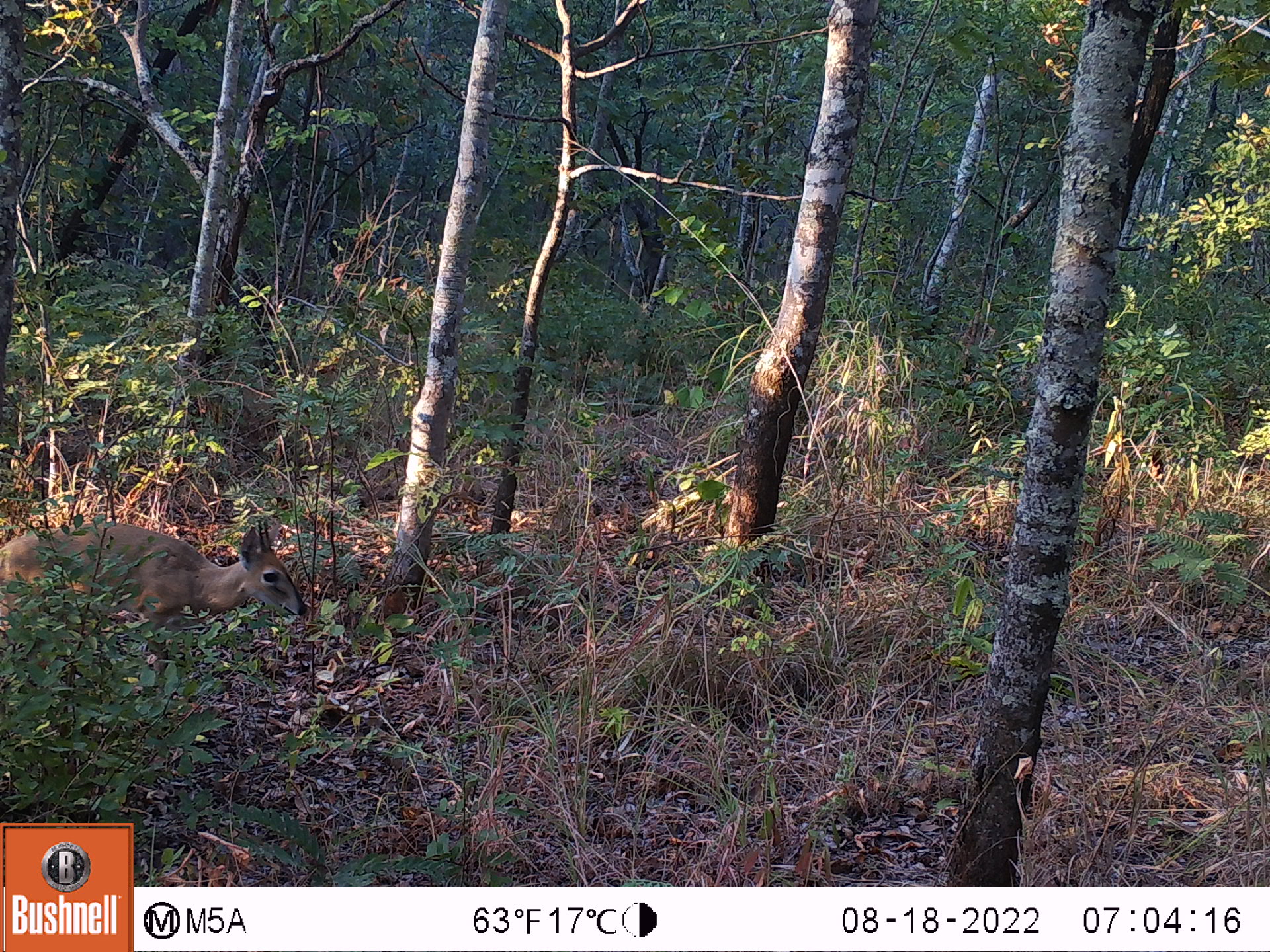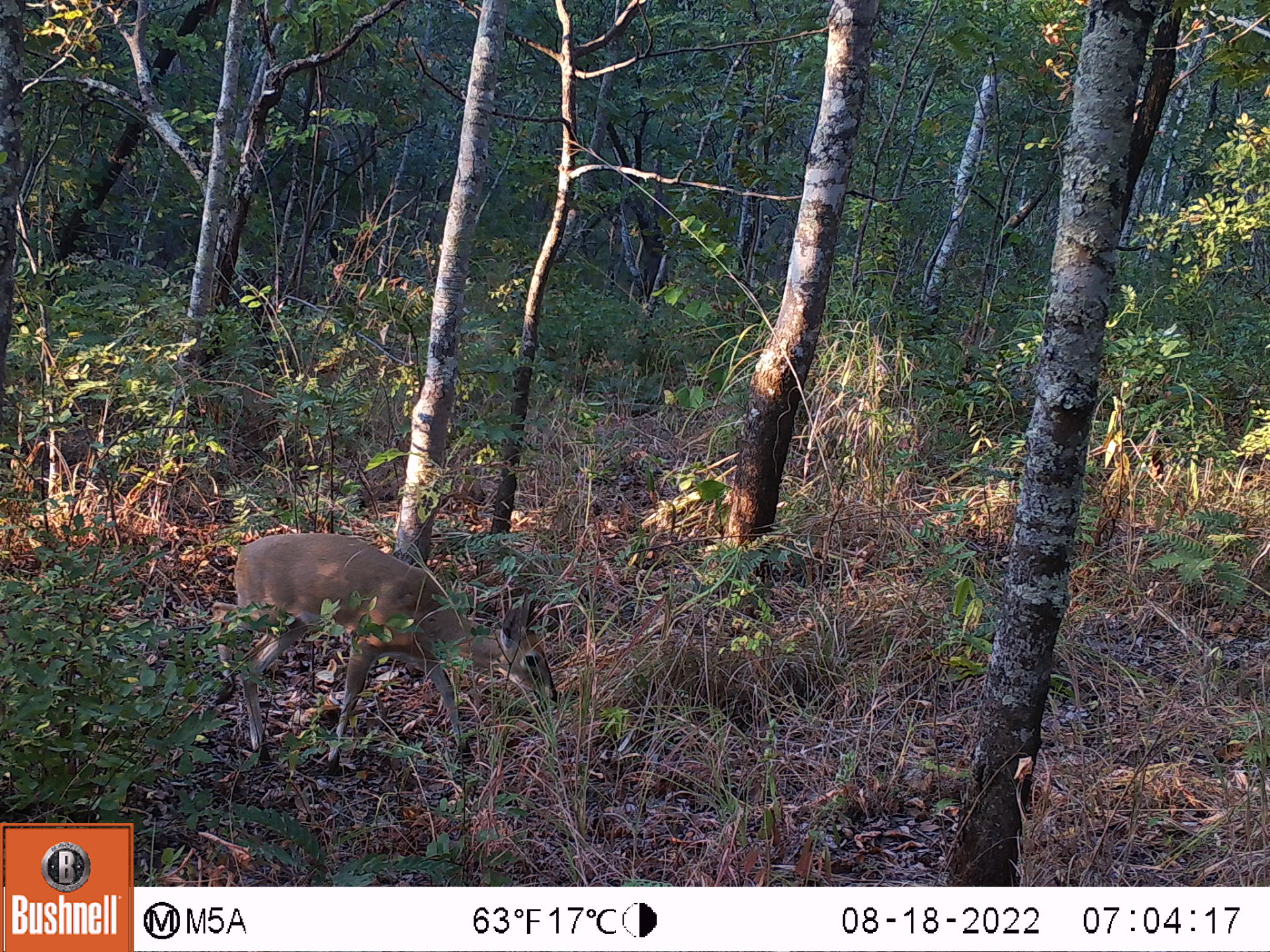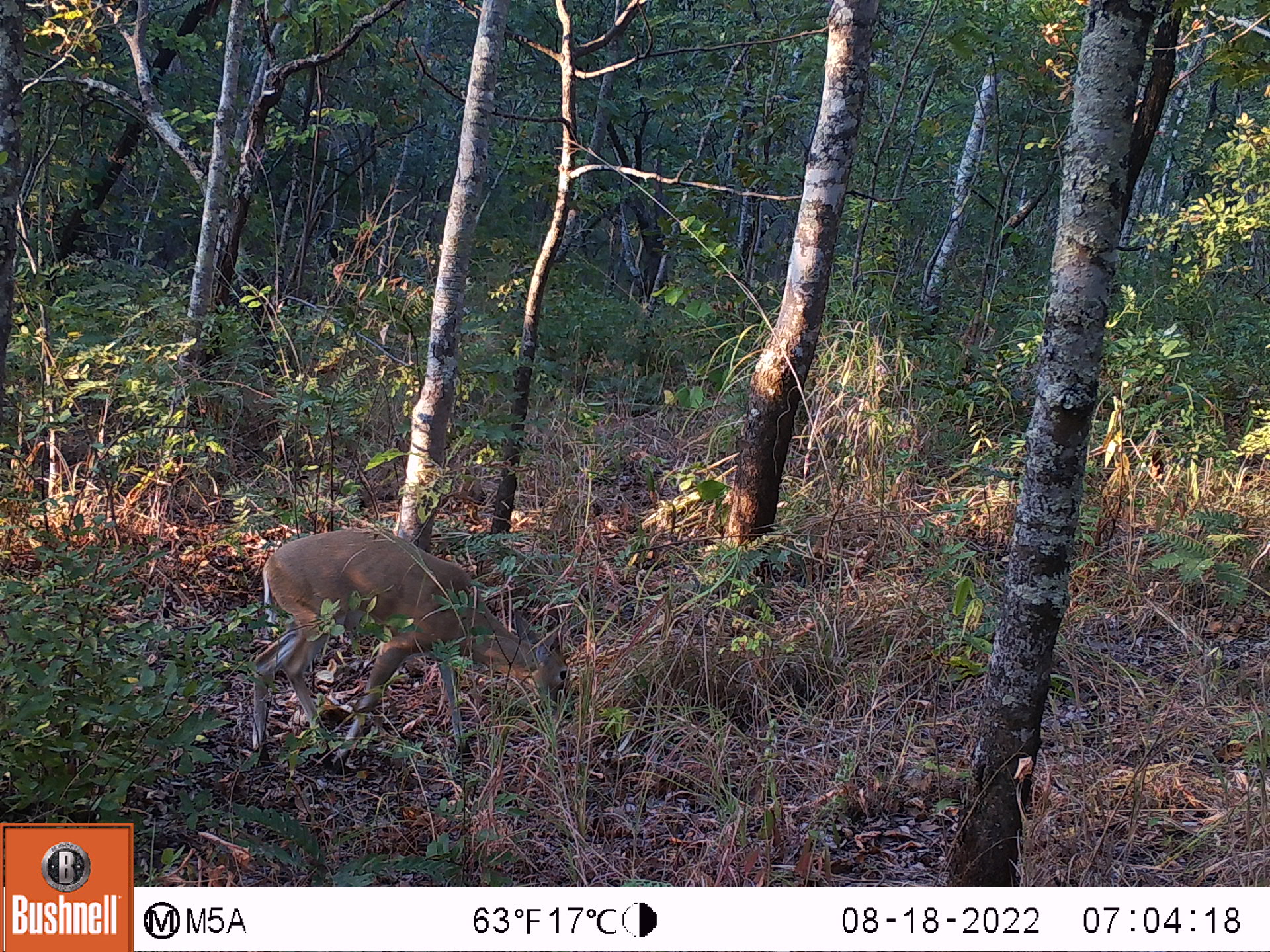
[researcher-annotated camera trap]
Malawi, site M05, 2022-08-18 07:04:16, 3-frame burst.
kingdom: Animalia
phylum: Chordata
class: Mammalia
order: Artiodactyla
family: Bovidae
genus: Sylvicapra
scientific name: Sylvicapra grimmia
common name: common duiker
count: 1